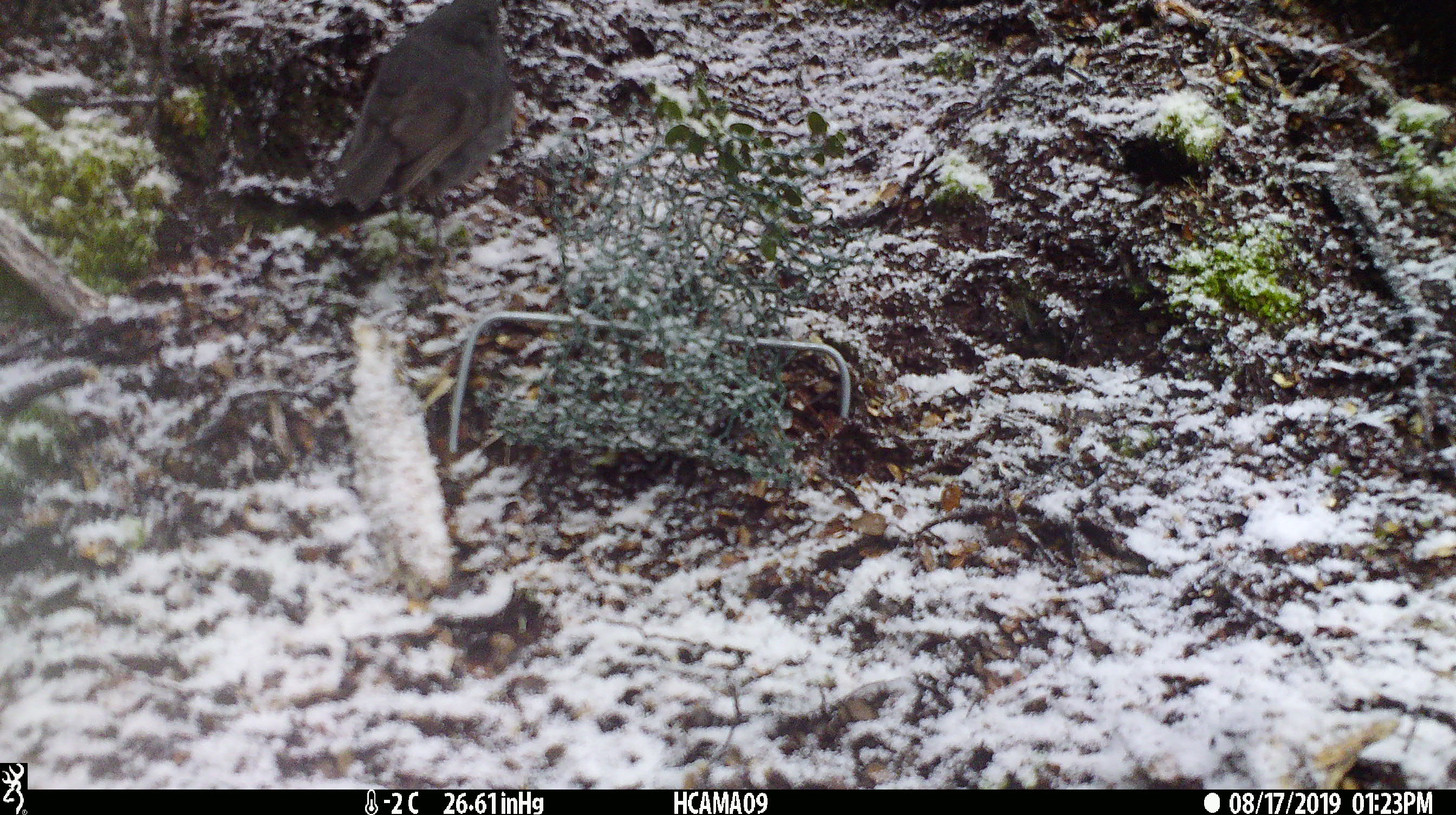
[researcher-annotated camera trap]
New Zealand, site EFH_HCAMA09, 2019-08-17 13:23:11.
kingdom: Animalia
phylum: Chordata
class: Aves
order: Passeriformes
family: Petroicidae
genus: Petroica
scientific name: Petroica australis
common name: new zealand robin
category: robin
Robin (new zealand robin) (Petroica australis).